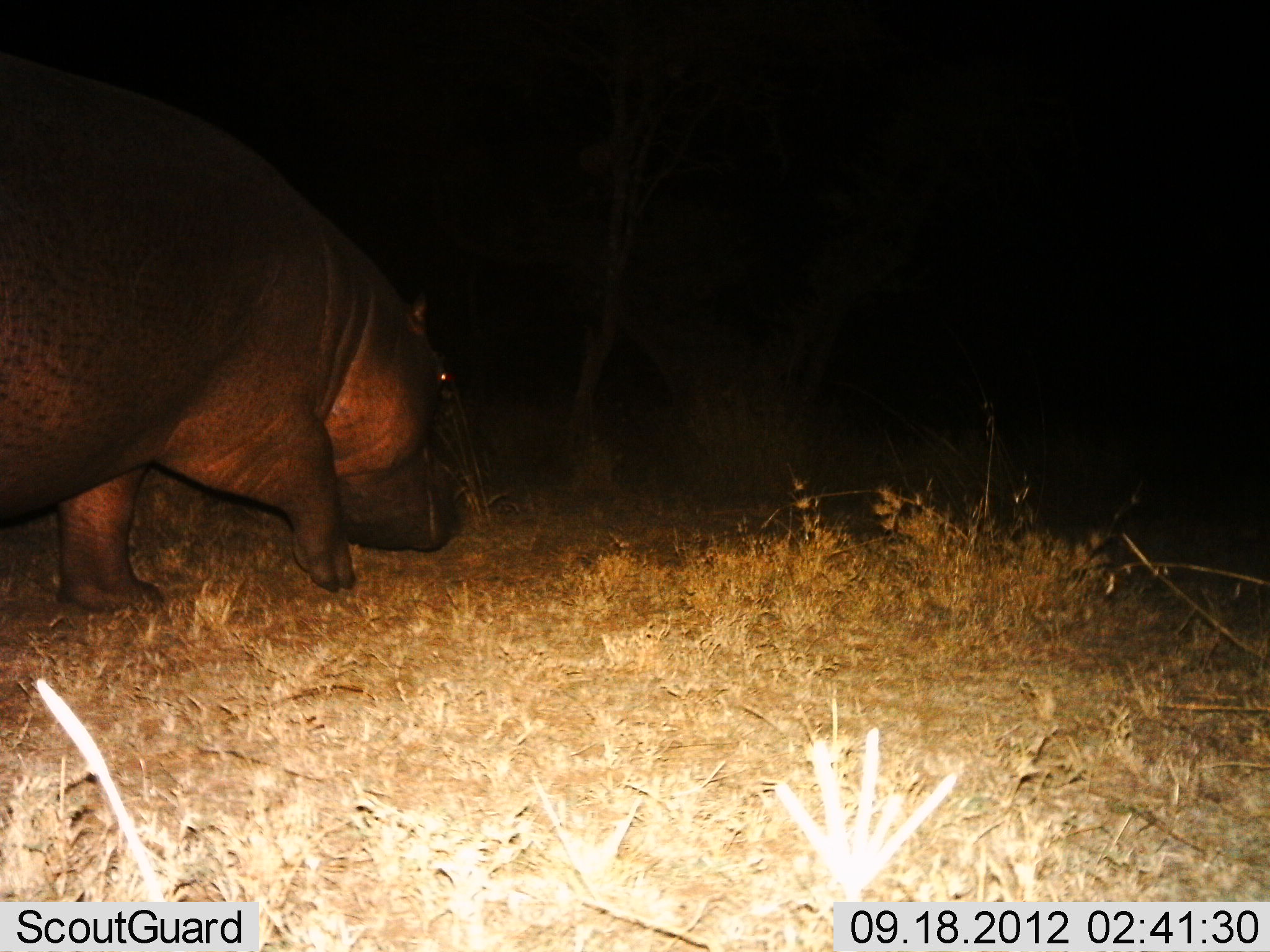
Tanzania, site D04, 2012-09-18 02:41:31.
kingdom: Animalia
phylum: Chordata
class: Mammalia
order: Artiodactyla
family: Hippopotamidae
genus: Hippopotamus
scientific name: Hippopotamus amphibius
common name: hippopotamus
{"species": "hippopotamus (Hippopotamus amphibius)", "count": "1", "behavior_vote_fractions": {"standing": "30%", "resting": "0%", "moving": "80%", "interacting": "0%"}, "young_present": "0%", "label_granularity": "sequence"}